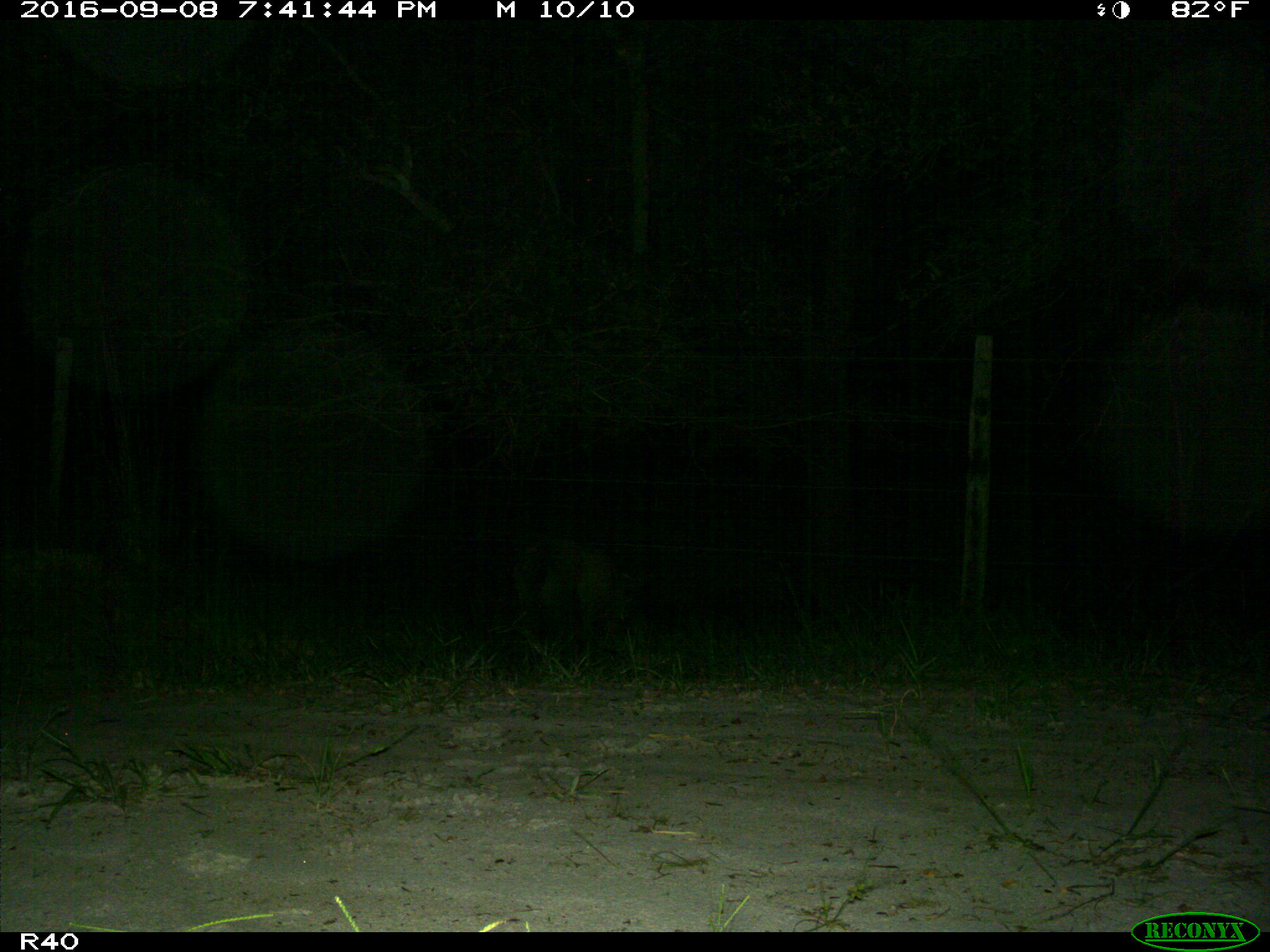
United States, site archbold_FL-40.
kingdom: Animalia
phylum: Chordata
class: Mammalia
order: Artiodactyla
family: Suidae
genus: Sus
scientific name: Sus scrofa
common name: wild boar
Sus scrofa (wild boar).